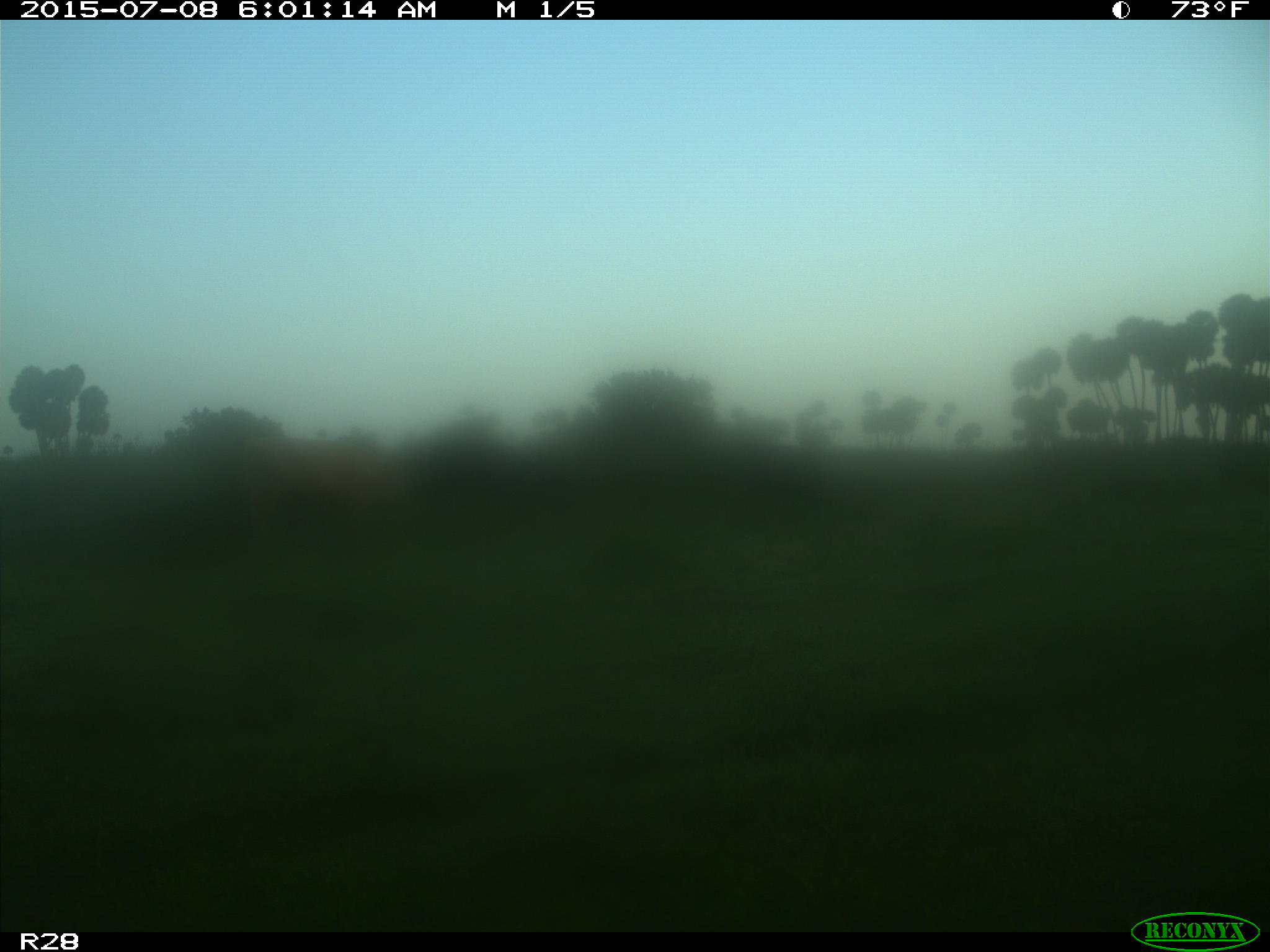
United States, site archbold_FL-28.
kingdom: Animalia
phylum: Chordata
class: Mammalia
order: Artiodactyla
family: Bovidae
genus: Bos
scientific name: Bos taurus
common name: domestic cow